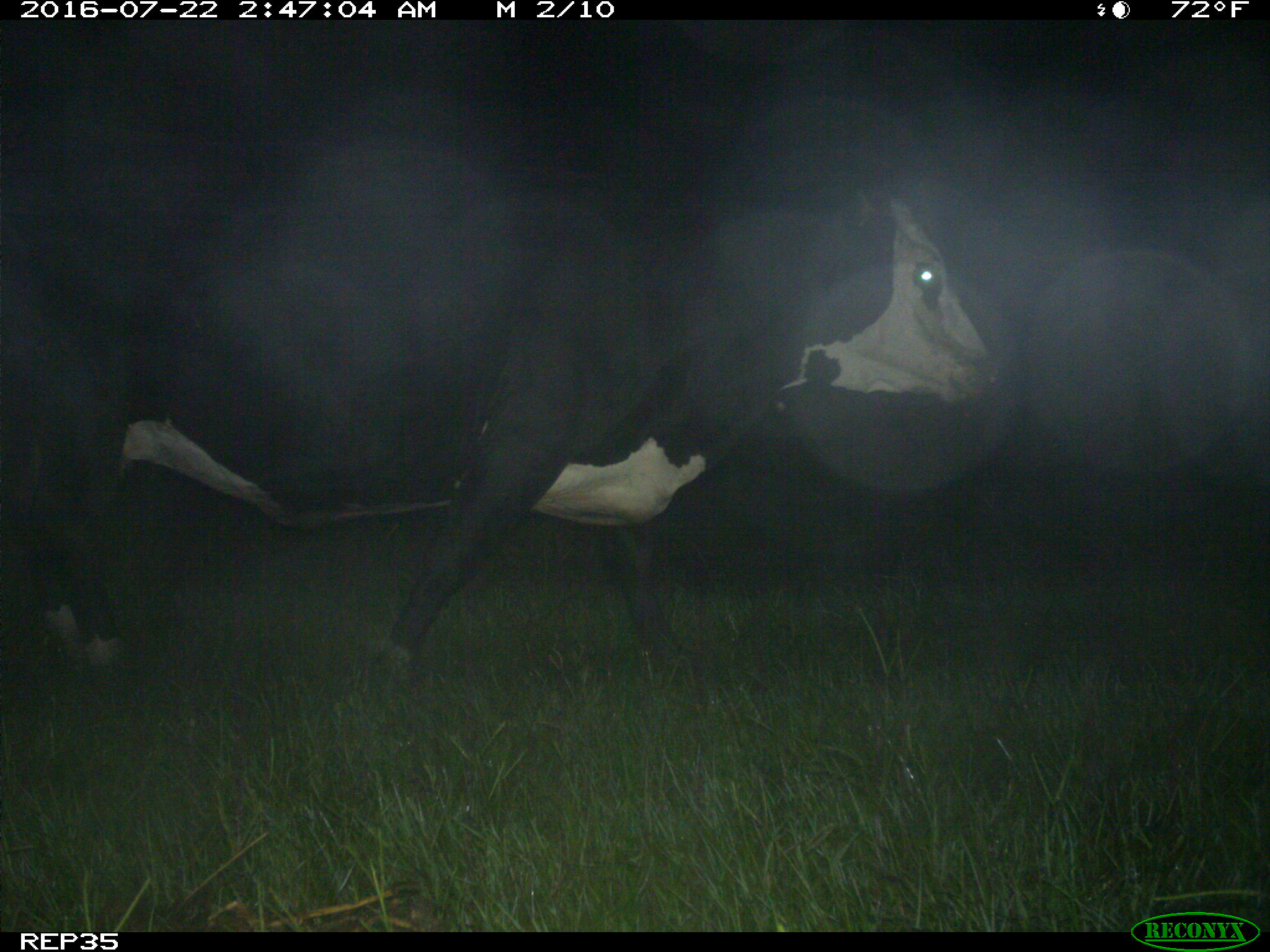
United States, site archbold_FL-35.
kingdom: Animalia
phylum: Chordata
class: Mammalia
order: Artiodactyla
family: Bovidae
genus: Bos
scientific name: Bos taurus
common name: domestic cow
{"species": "Bos taurus (domestic cow)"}